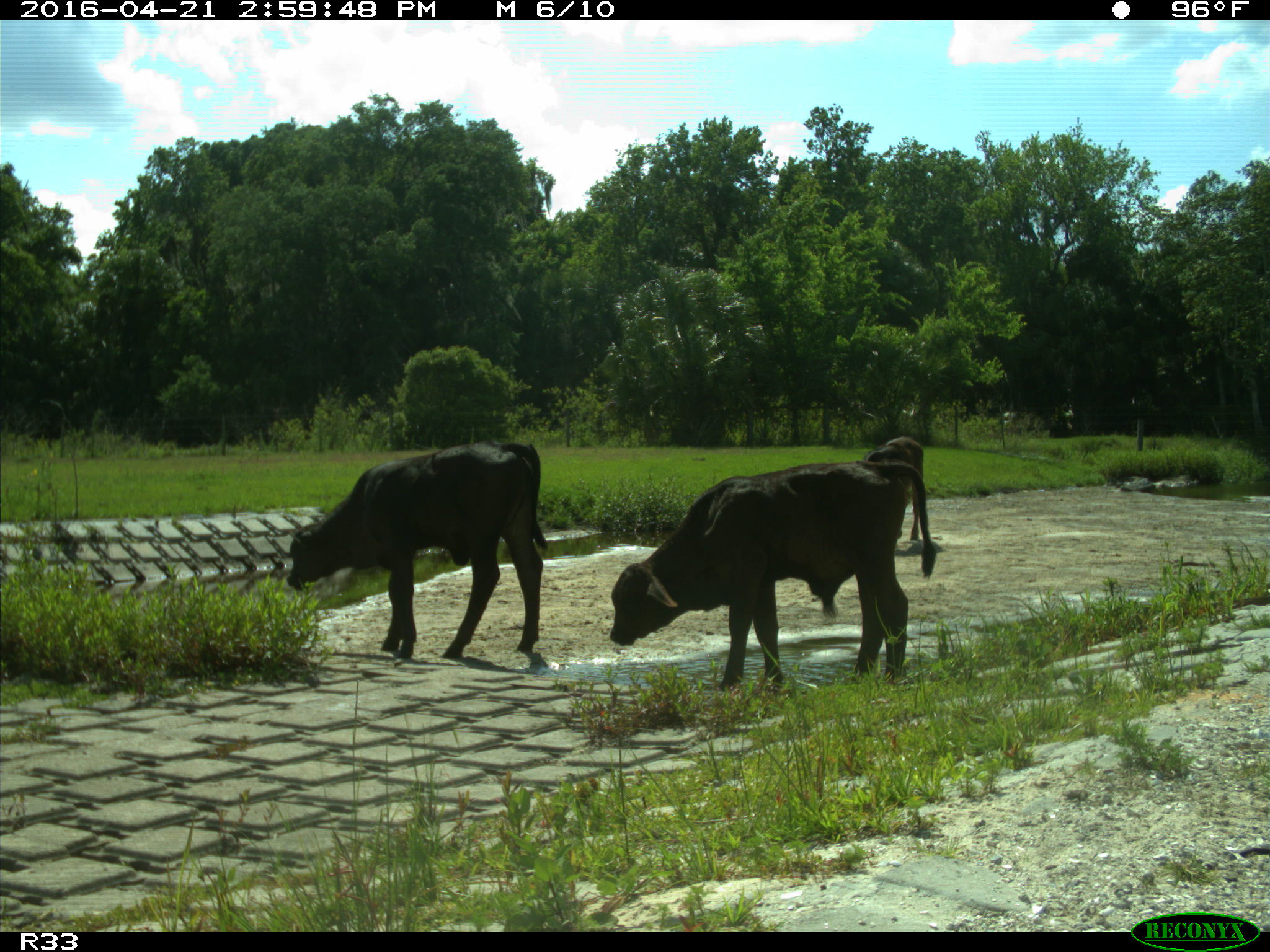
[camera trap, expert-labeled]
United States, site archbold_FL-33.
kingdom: Animalia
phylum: Chordata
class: Mammalia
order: Artiodactyla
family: Bovidae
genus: Bos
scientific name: Bos taurus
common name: domestic cow